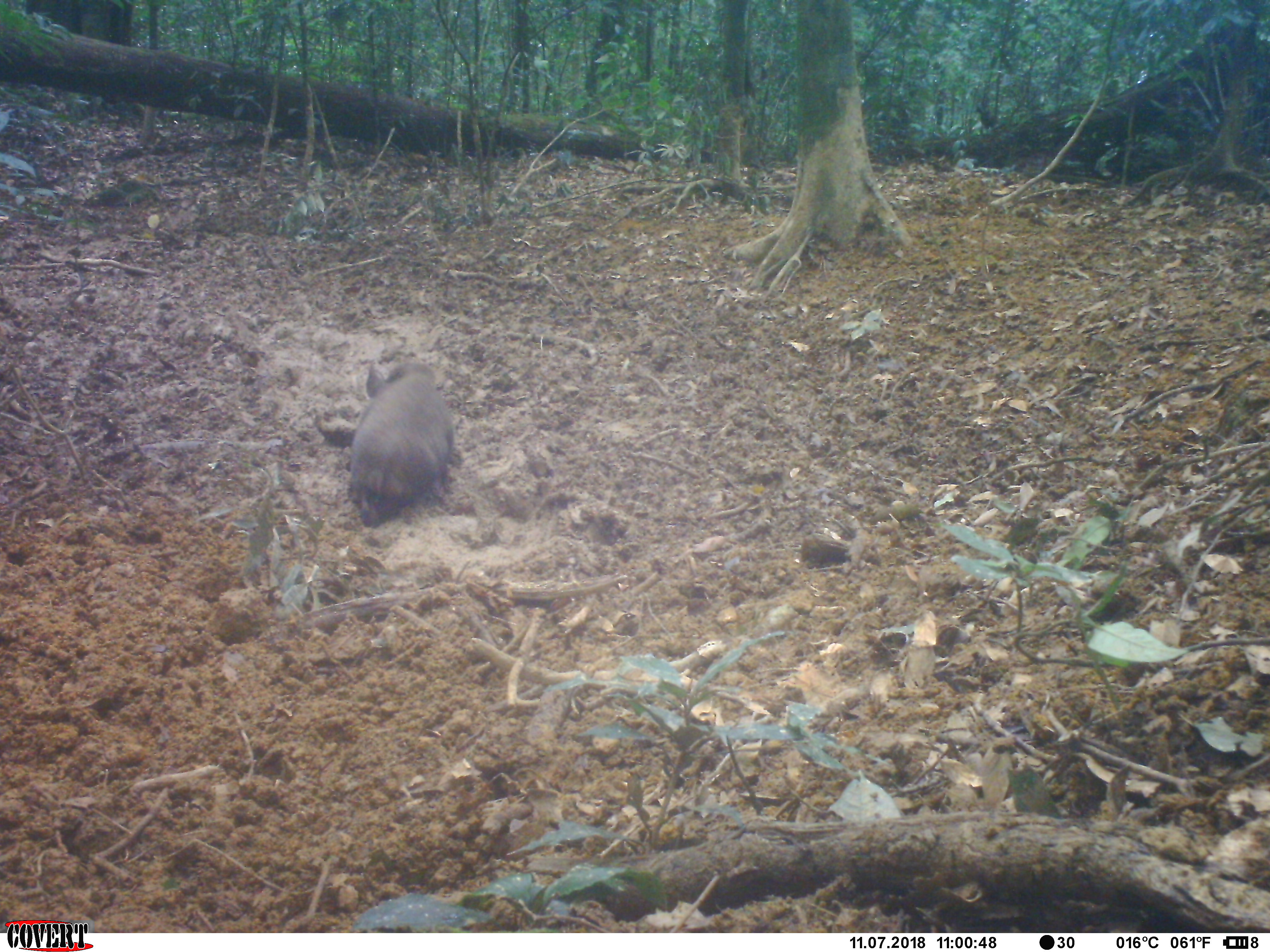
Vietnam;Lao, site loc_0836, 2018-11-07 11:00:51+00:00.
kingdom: Animalia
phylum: Chordata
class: Mammalia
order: Artiodactyla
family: Suidae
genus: Sus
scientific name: Sus scrofa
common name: eurasian wild pig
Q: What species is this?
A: Eurasian wild pig (Sus scrofa).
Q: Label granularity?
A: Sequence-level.